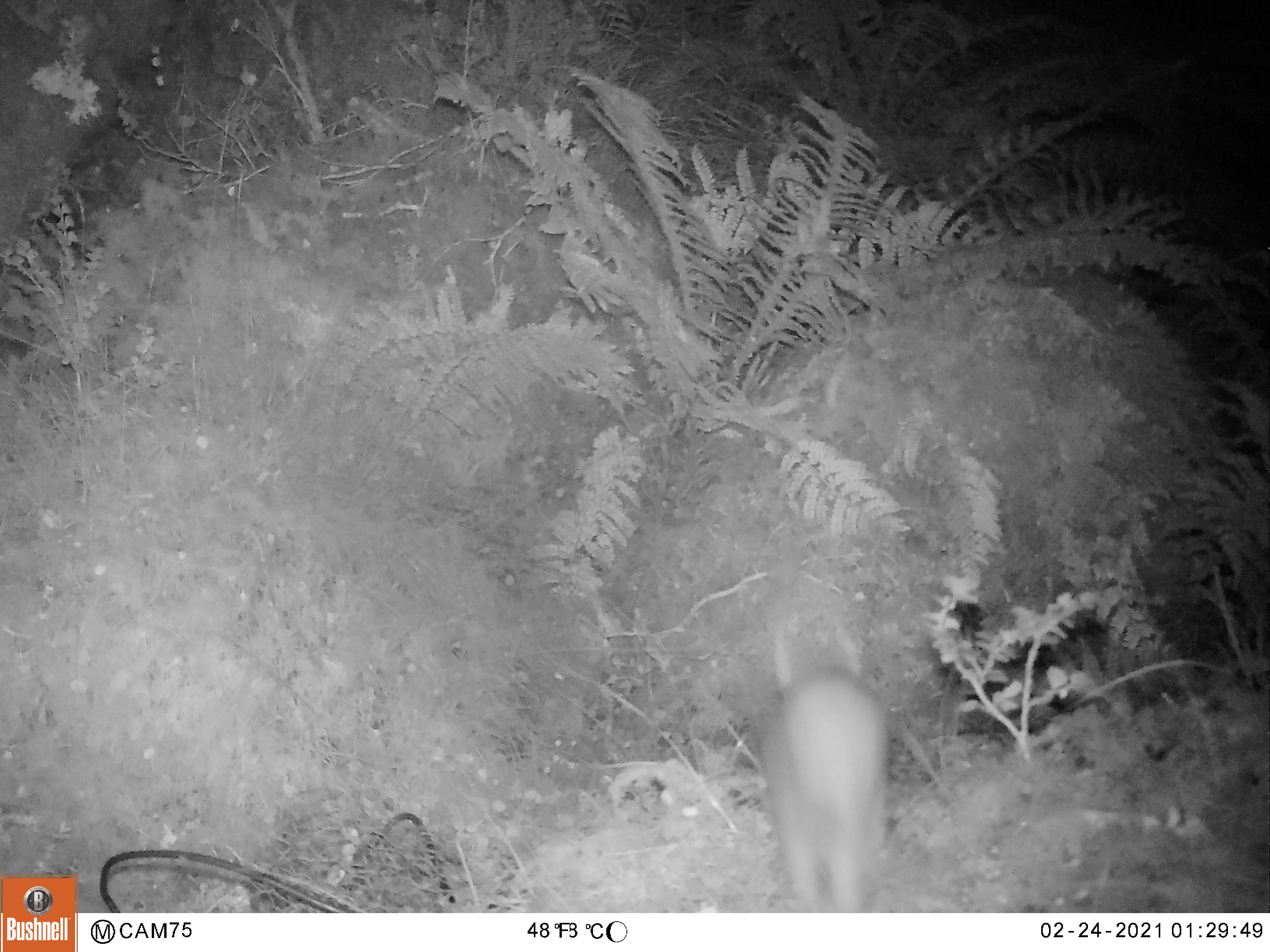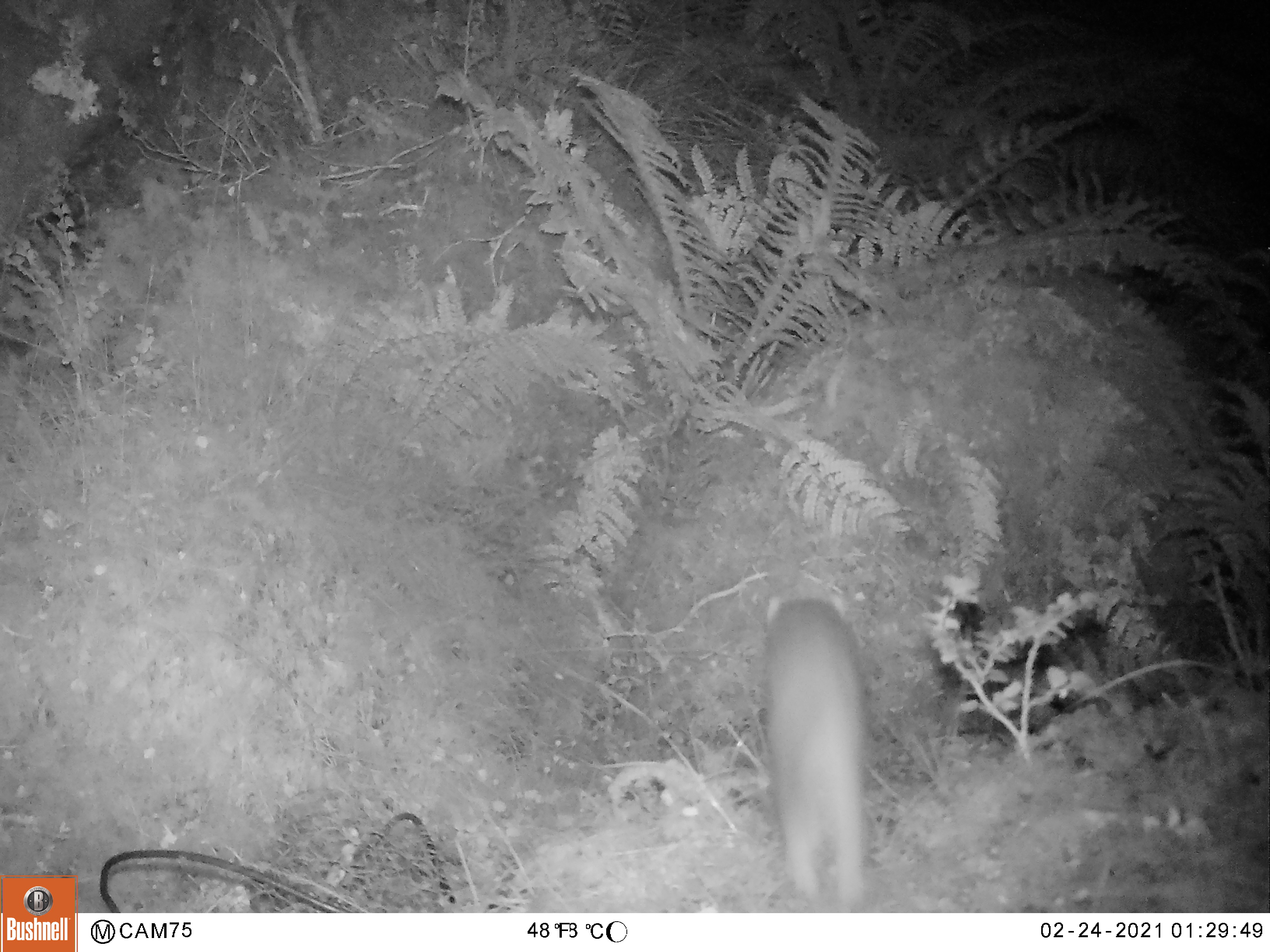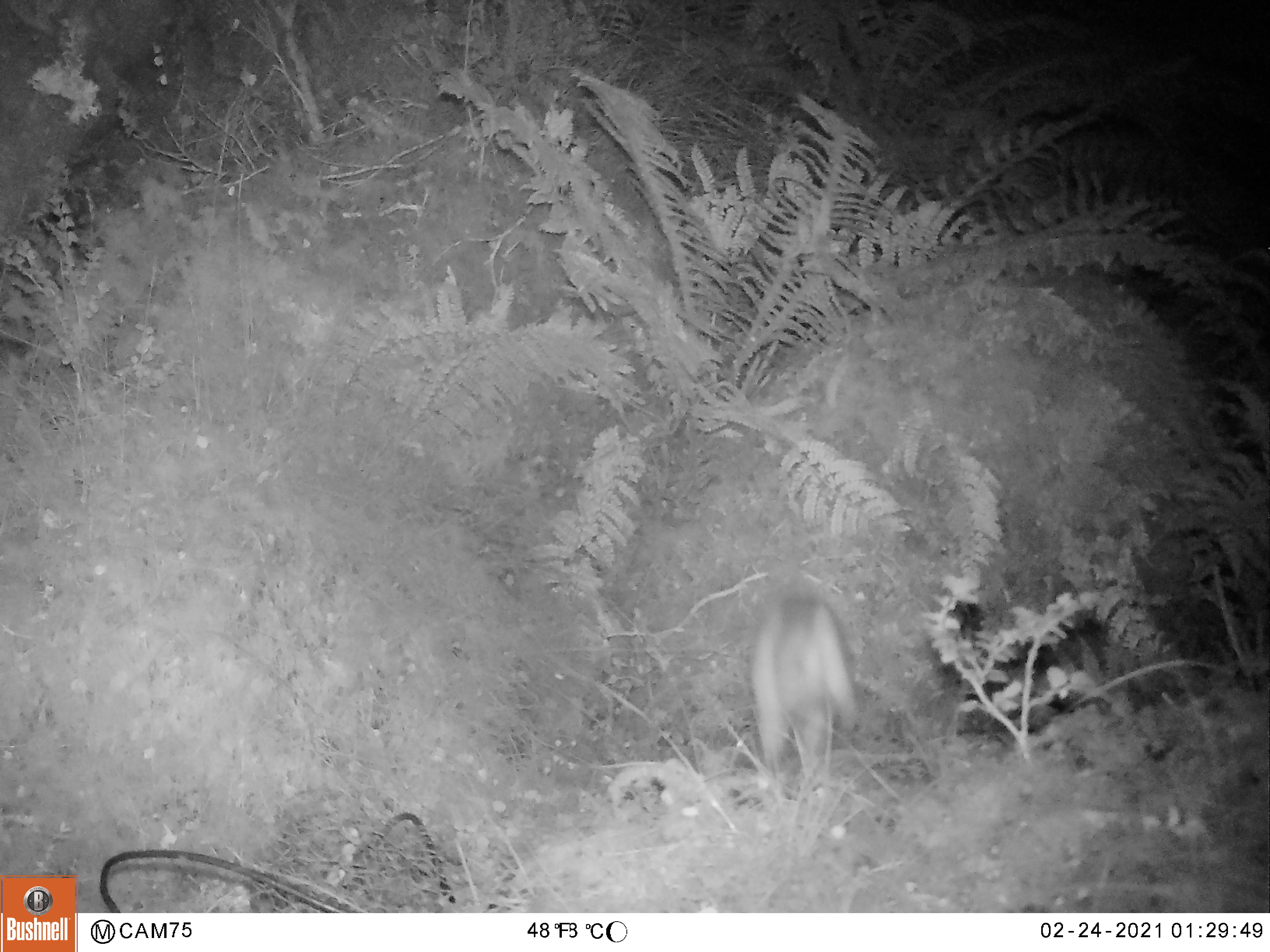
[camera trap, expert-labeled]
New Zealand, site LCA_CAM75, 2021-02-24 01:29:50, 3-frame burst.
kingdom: Animalia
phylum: Chordata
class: Mammalia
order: Carnivora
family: Mustelidae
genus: Mustela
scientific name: Mustela erminea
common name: stoat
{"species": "stoat (Mustela erminea)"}